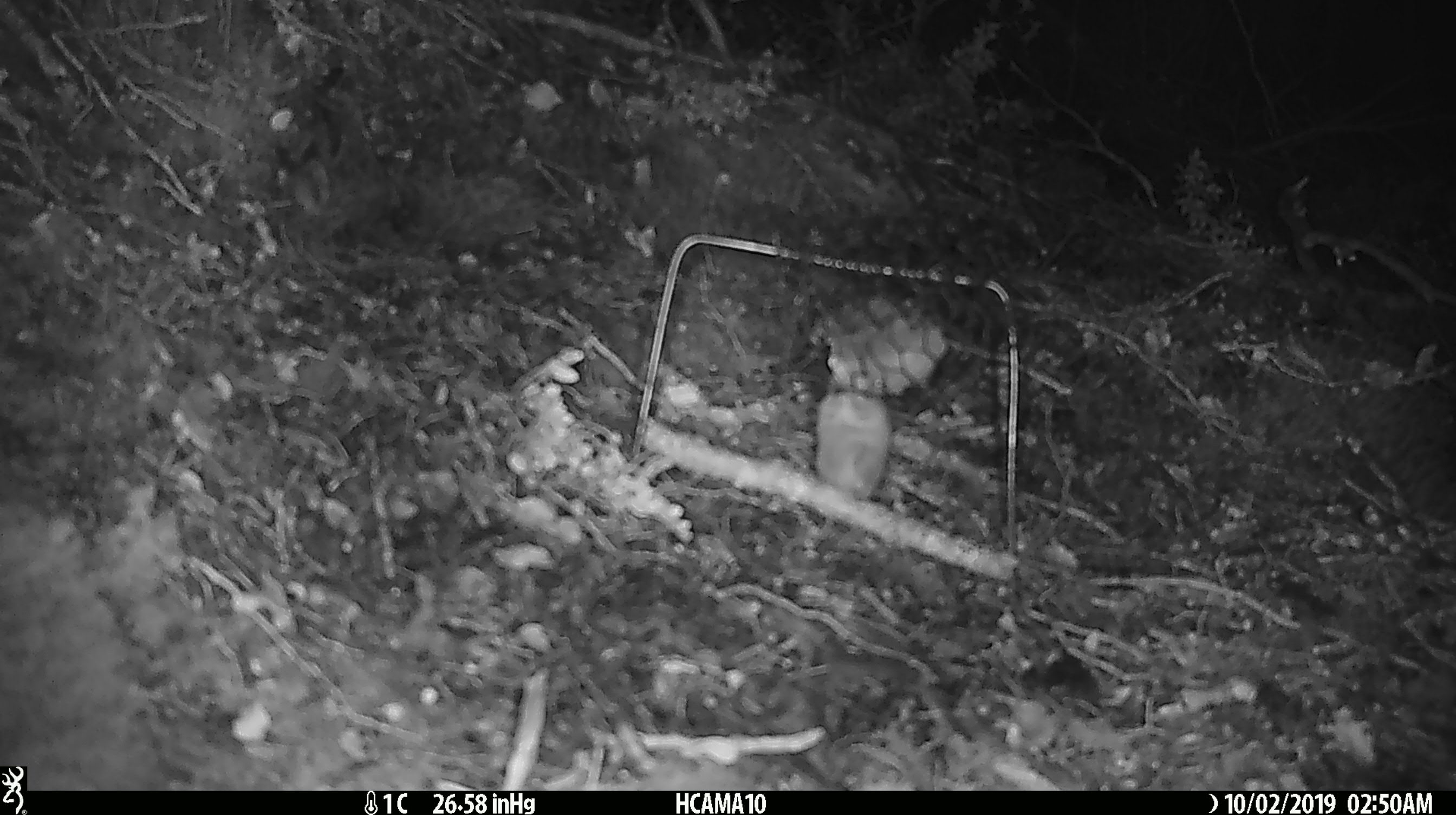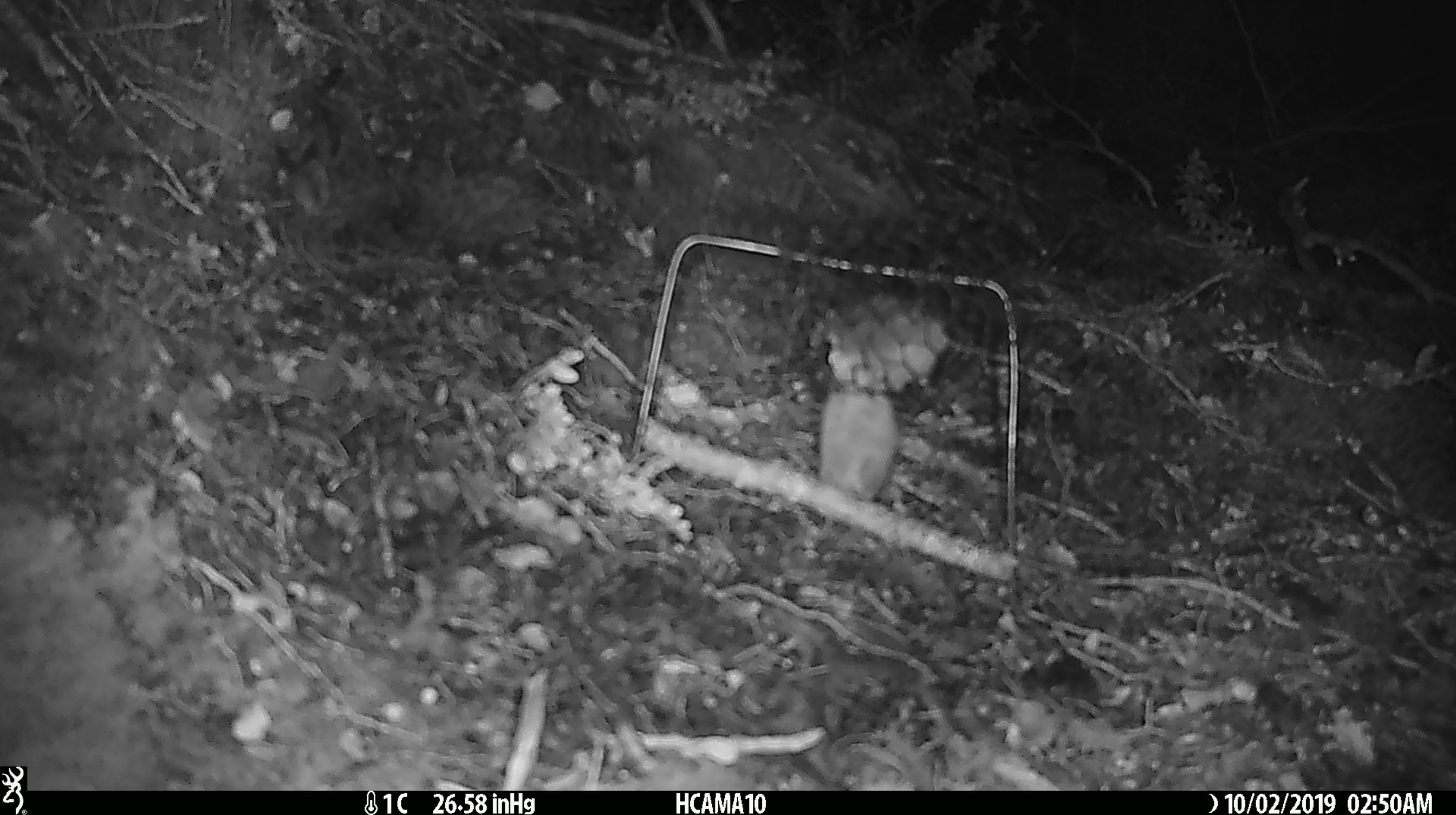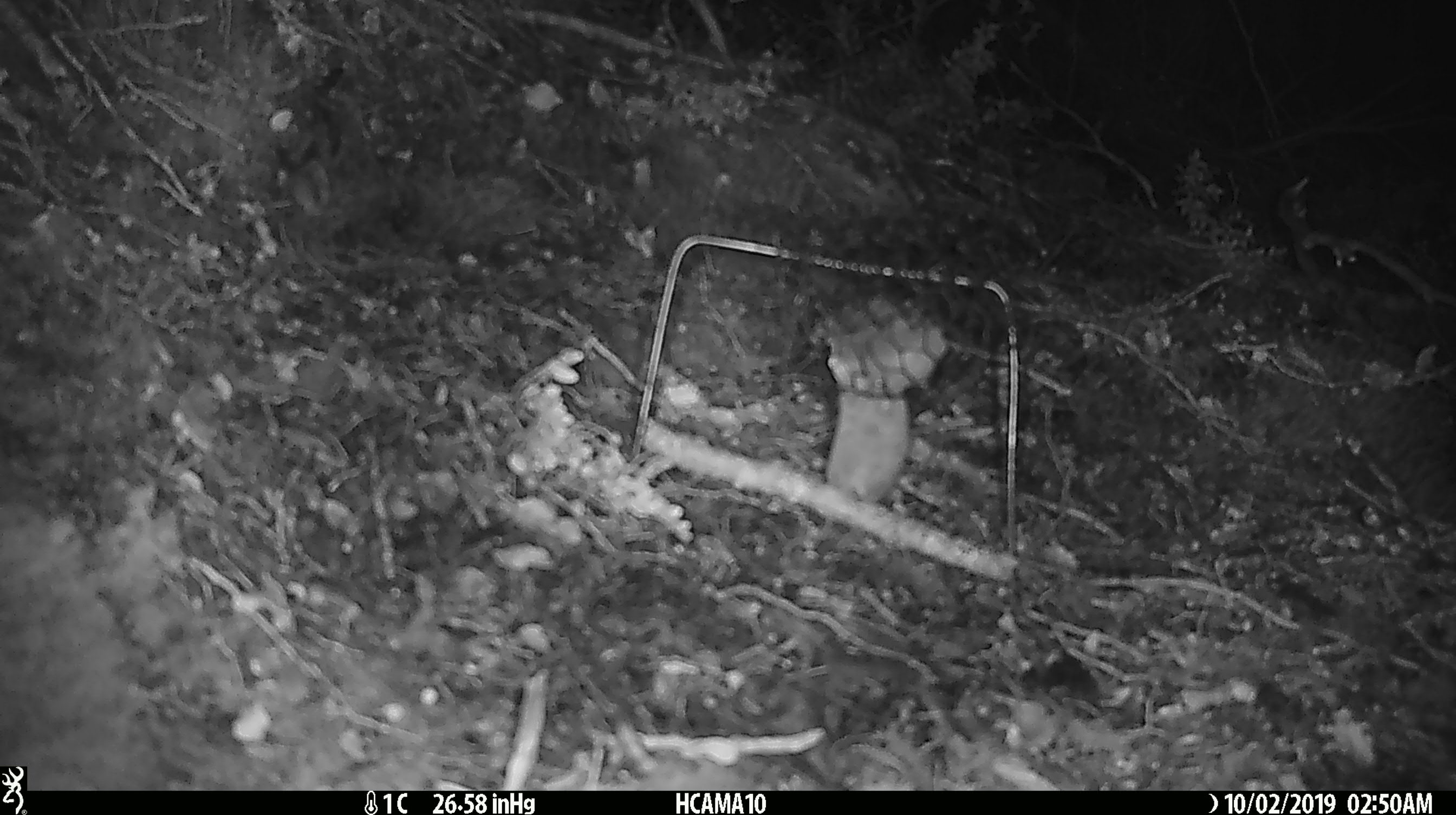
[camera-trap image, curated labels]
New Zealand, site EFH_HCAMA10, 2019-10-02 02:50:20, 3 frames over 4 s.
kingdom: Animalia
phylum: Chordata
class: Mammalia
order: Rodentia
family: Muridae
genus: Mus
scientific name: Mus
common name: mouse